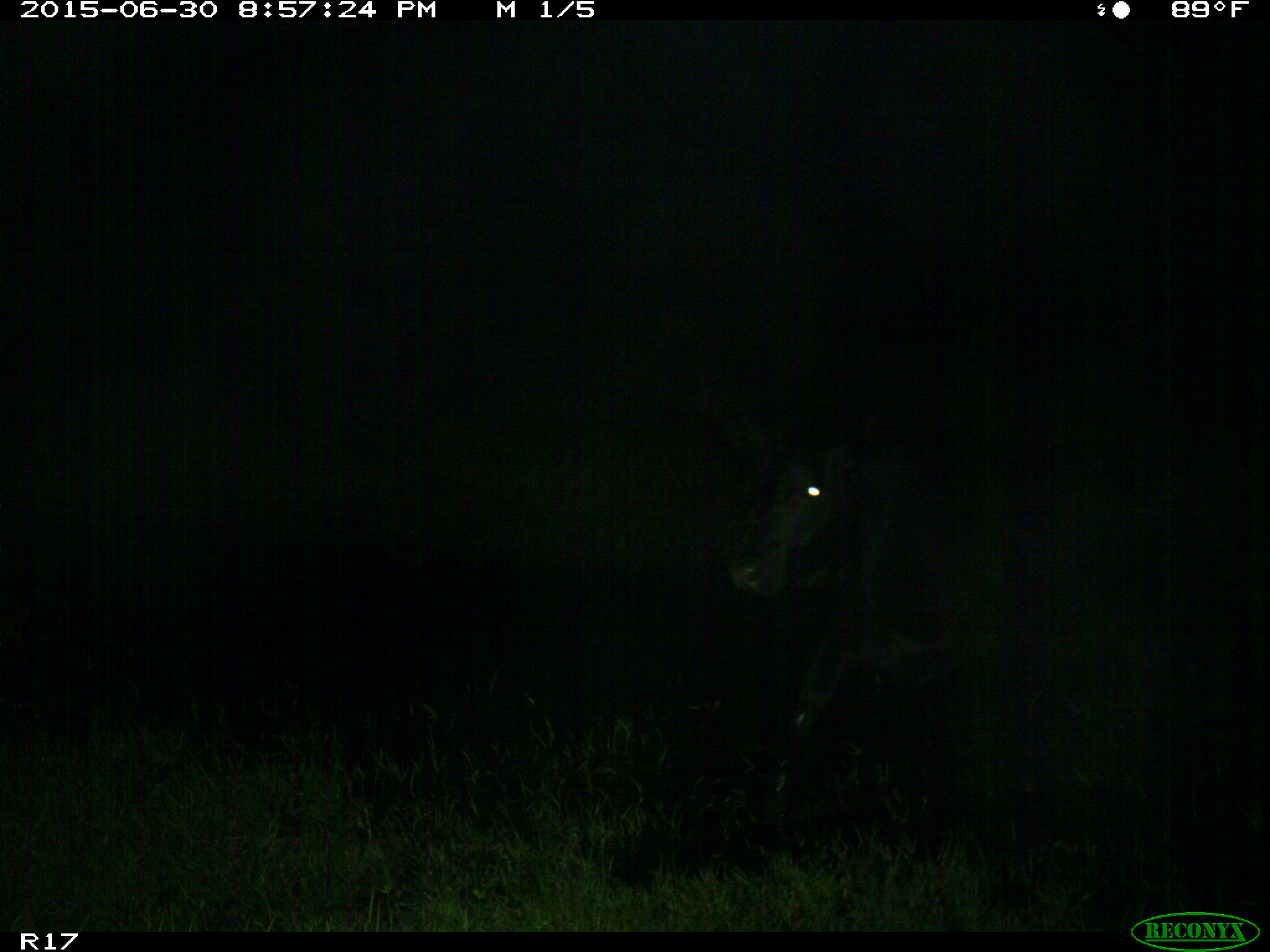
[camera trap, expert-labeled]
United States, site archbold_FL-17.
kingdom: Animalia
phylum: Chordata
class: Mammalia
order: Artiodactyla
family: Bovidae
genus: Bos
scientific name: Bos taurus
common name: domestic cow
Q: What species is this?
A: Bos taurus (domestic cow).